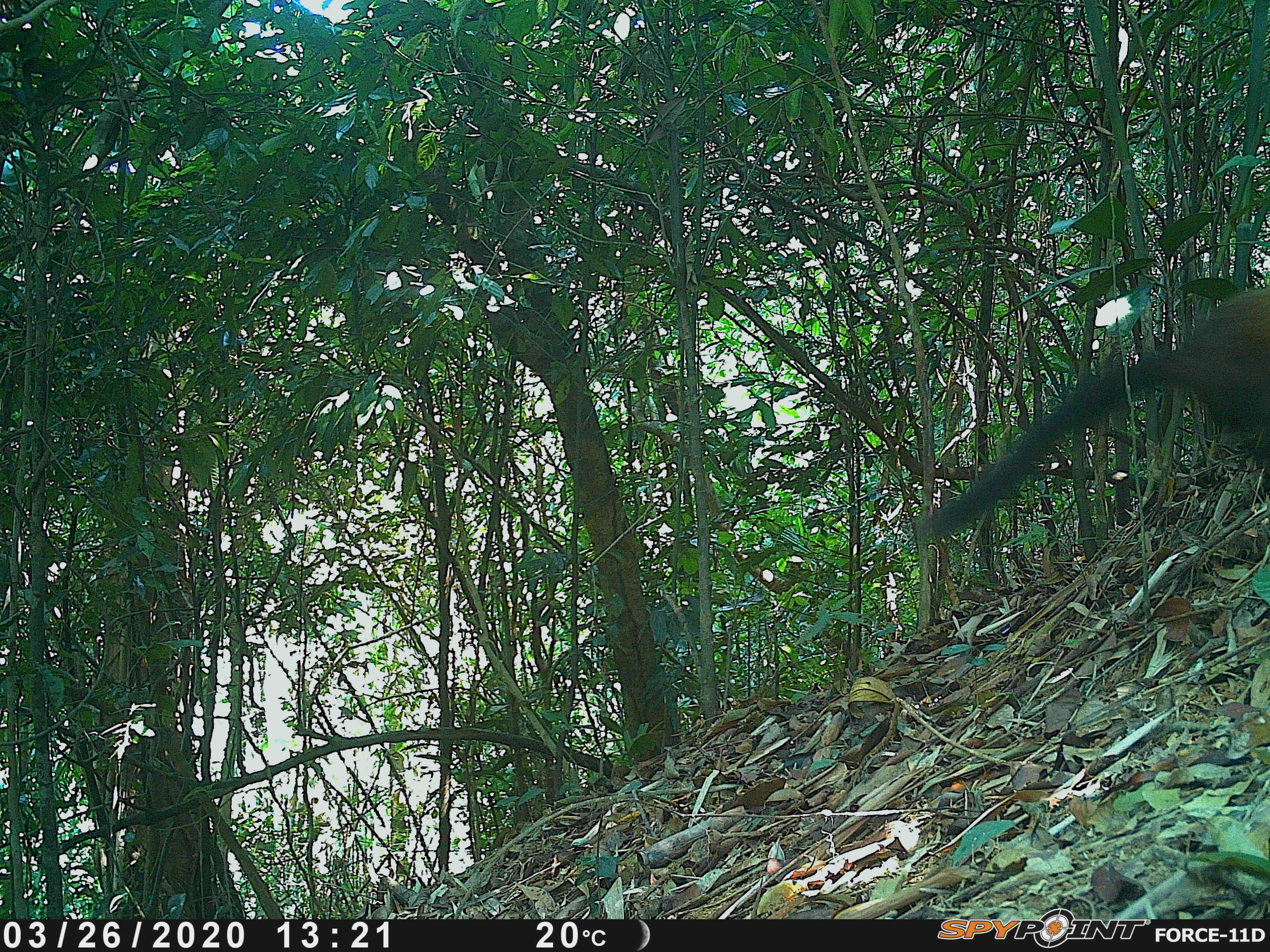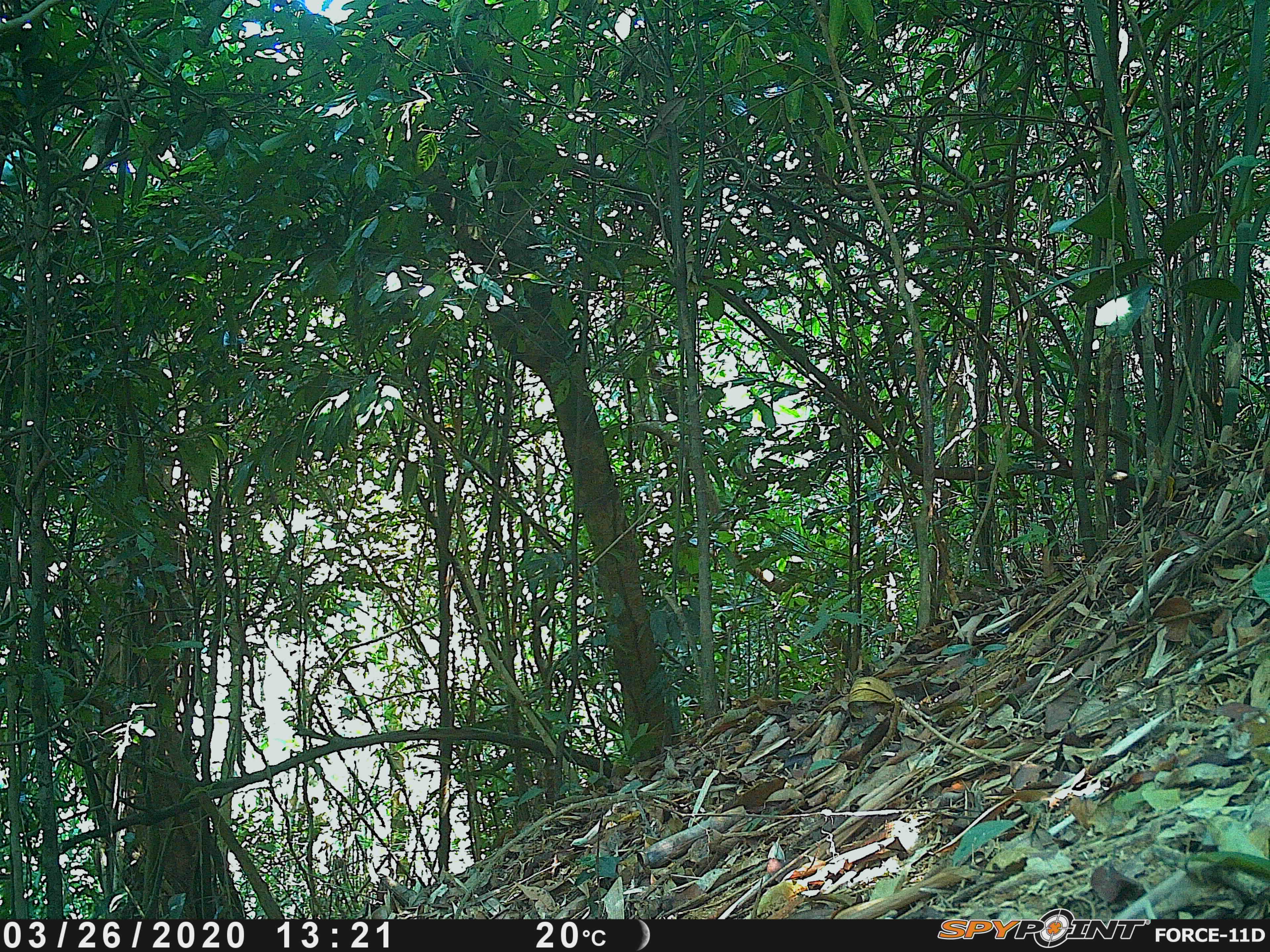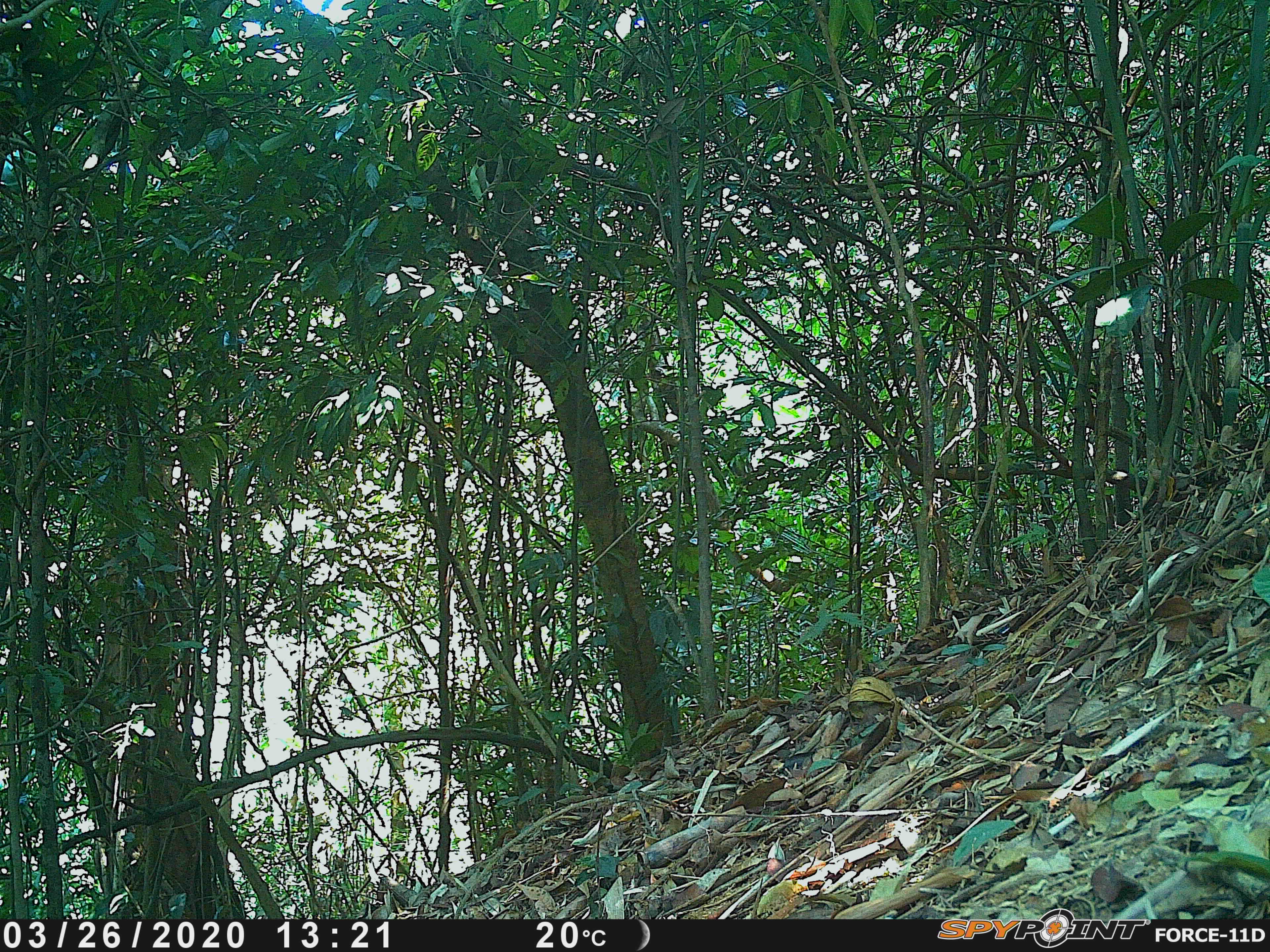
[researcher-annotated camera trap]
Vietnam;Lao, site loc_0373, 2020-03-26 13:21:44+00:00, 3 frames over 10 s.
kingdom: Animalia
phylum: Chordata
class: Mammalia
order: Carnivora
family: Mustelidae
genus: Martes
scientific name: Martes flavigula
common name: yellow-throated marten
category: yellow throated marten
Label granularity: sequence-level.